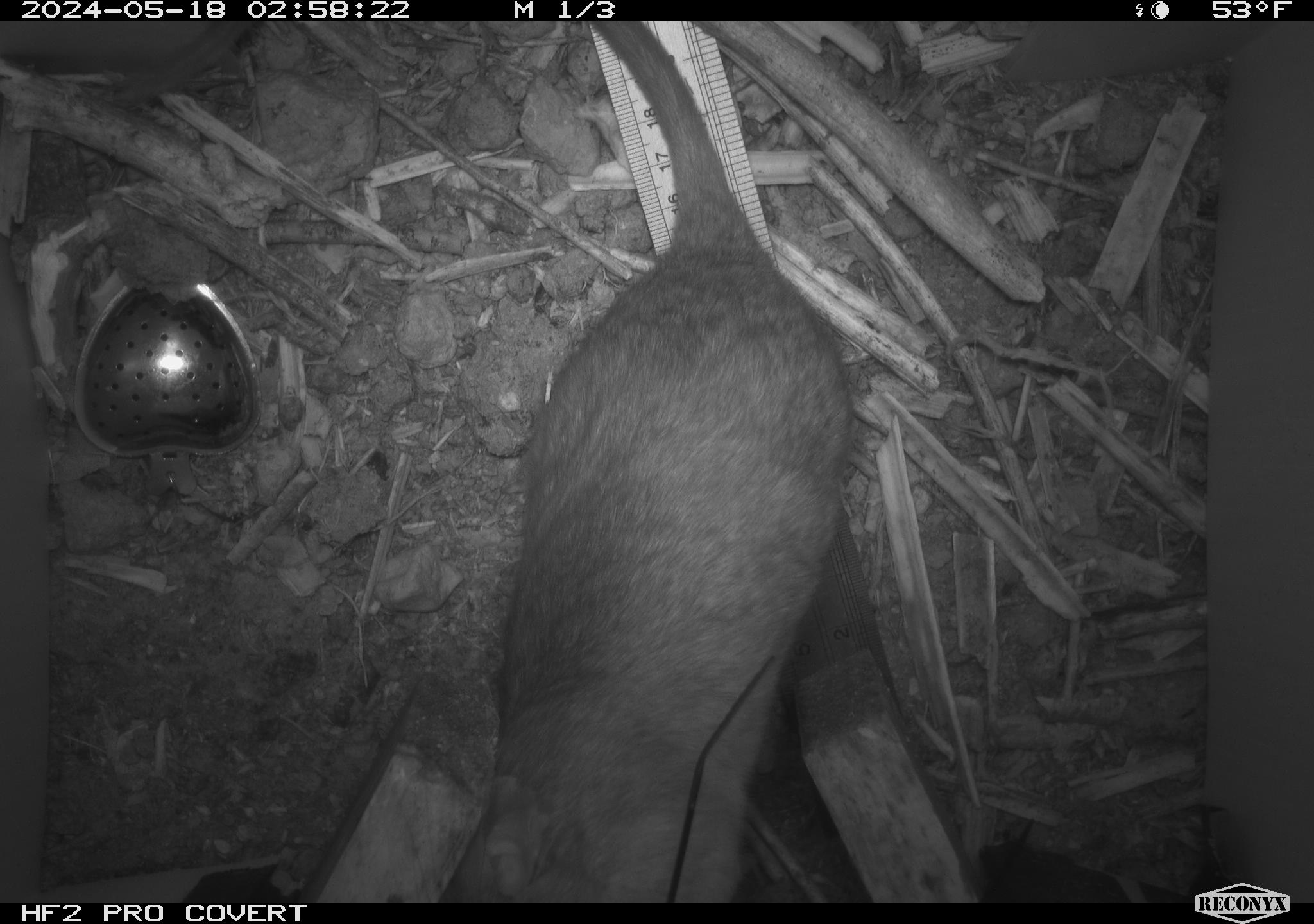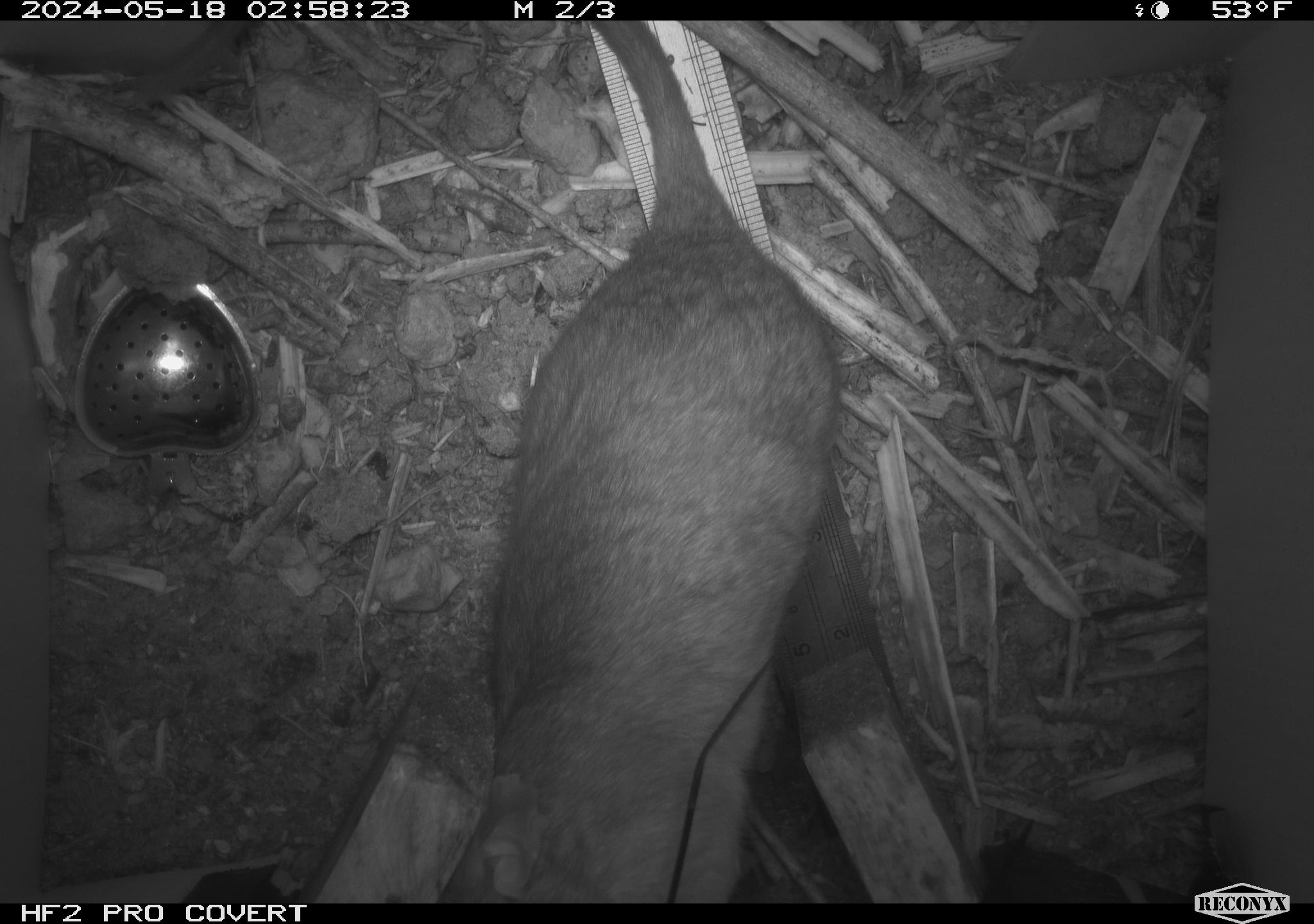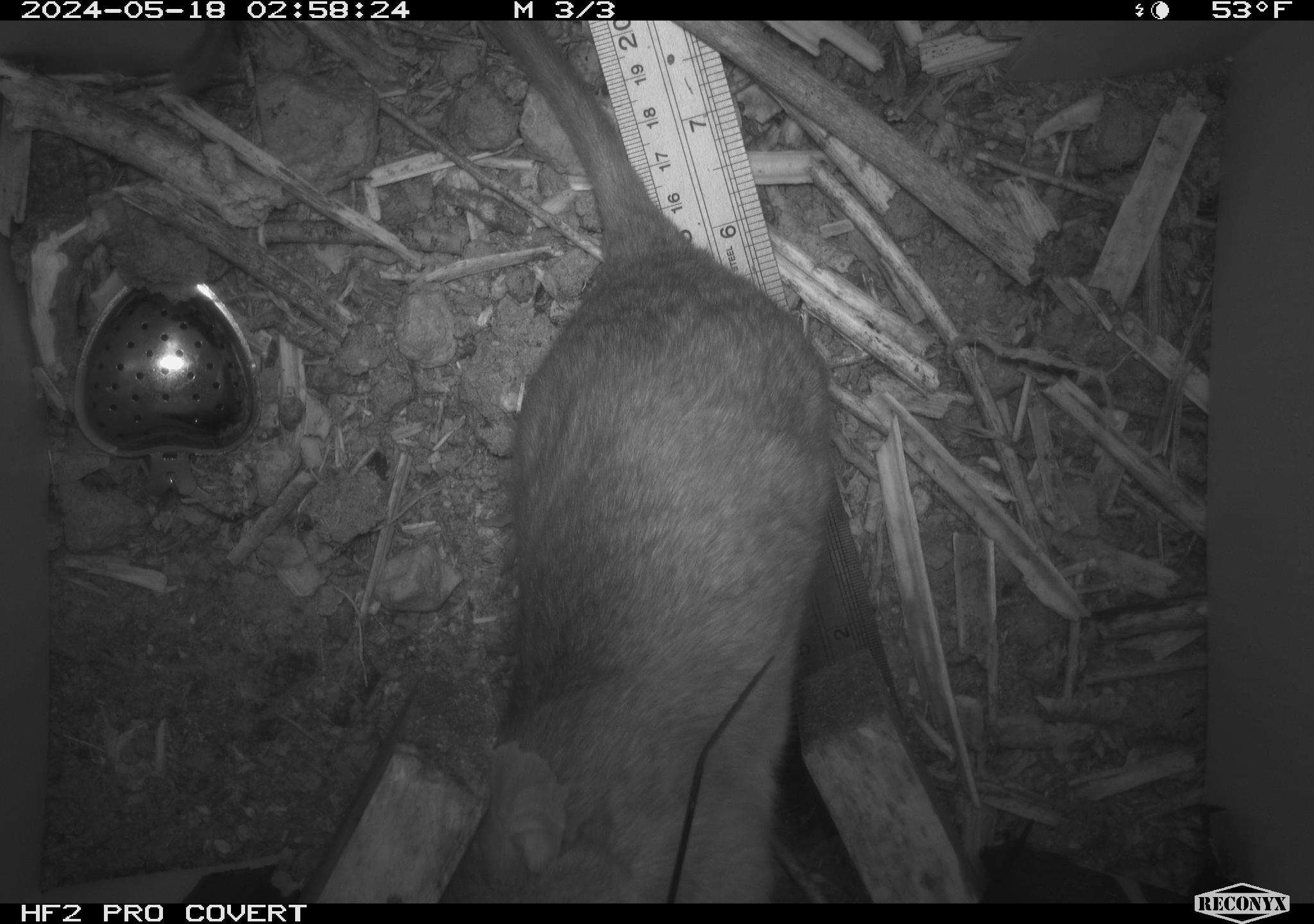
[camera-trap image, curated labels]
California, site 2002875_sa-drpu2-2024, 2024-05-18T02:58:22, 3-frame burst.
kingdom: Animalia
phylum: Chordata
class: Mammalia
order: Rodentia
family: Cricetidae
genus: Neotoma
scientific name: Neotoma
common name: pack rat or woodrat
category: neotoma species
Neotoma species (pack rat or woodrat) (Neotoma).